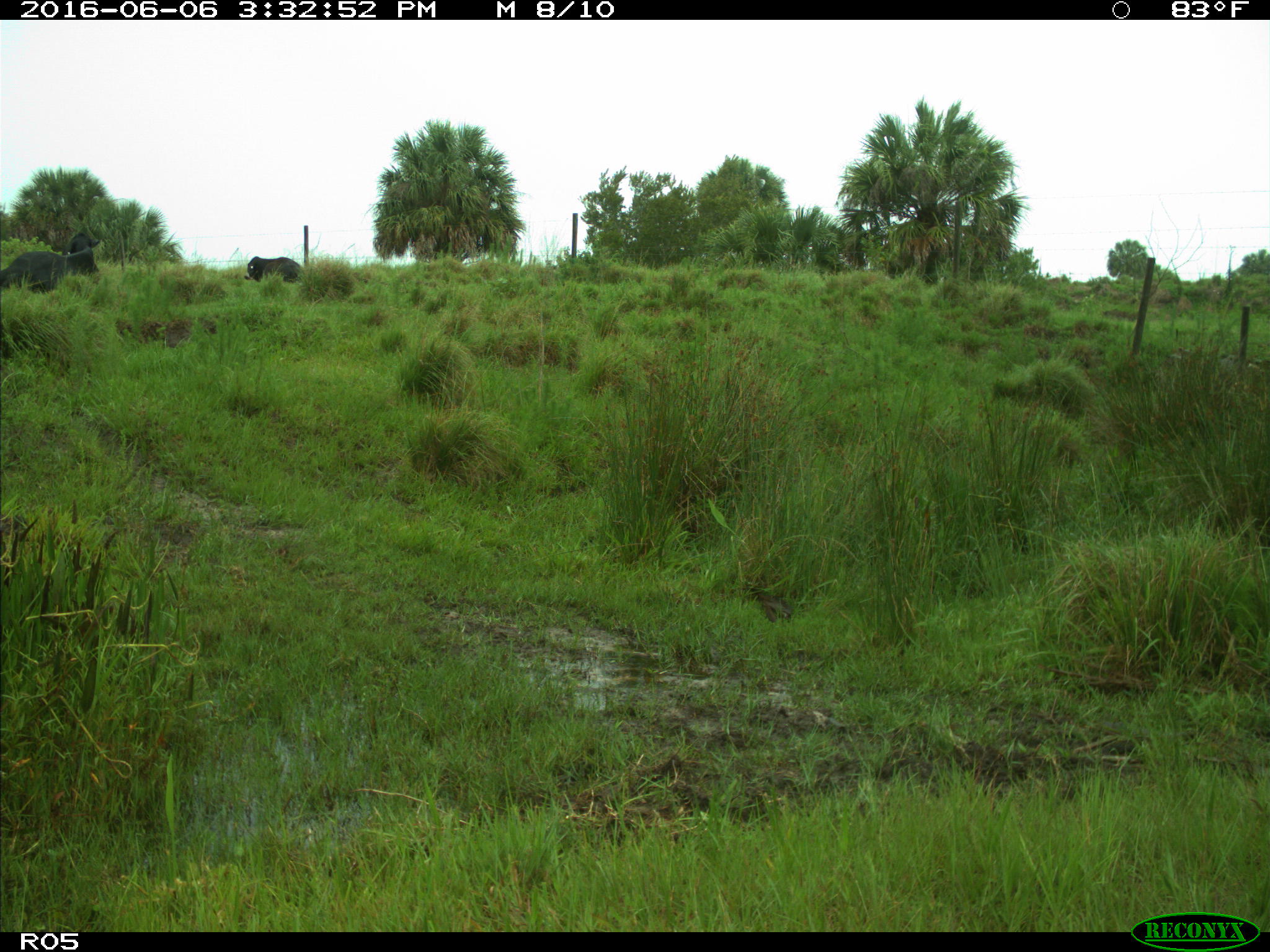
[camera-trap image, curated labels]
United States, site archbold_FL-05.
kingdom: Animalia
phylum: Chordata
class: Mammalia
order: Artiodactyla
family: Bovidae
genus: Bos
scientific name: Bos taurus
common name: domestic cow